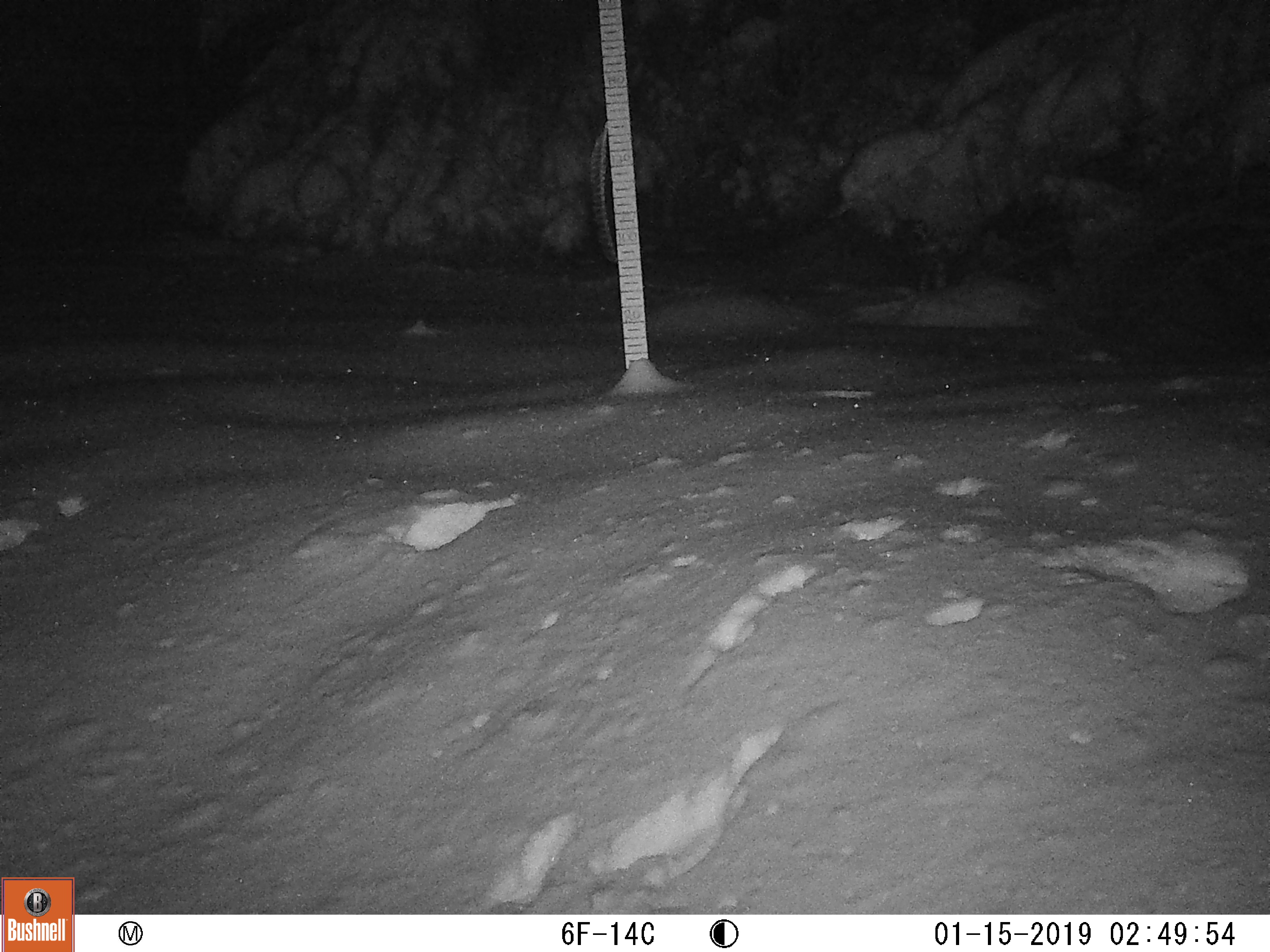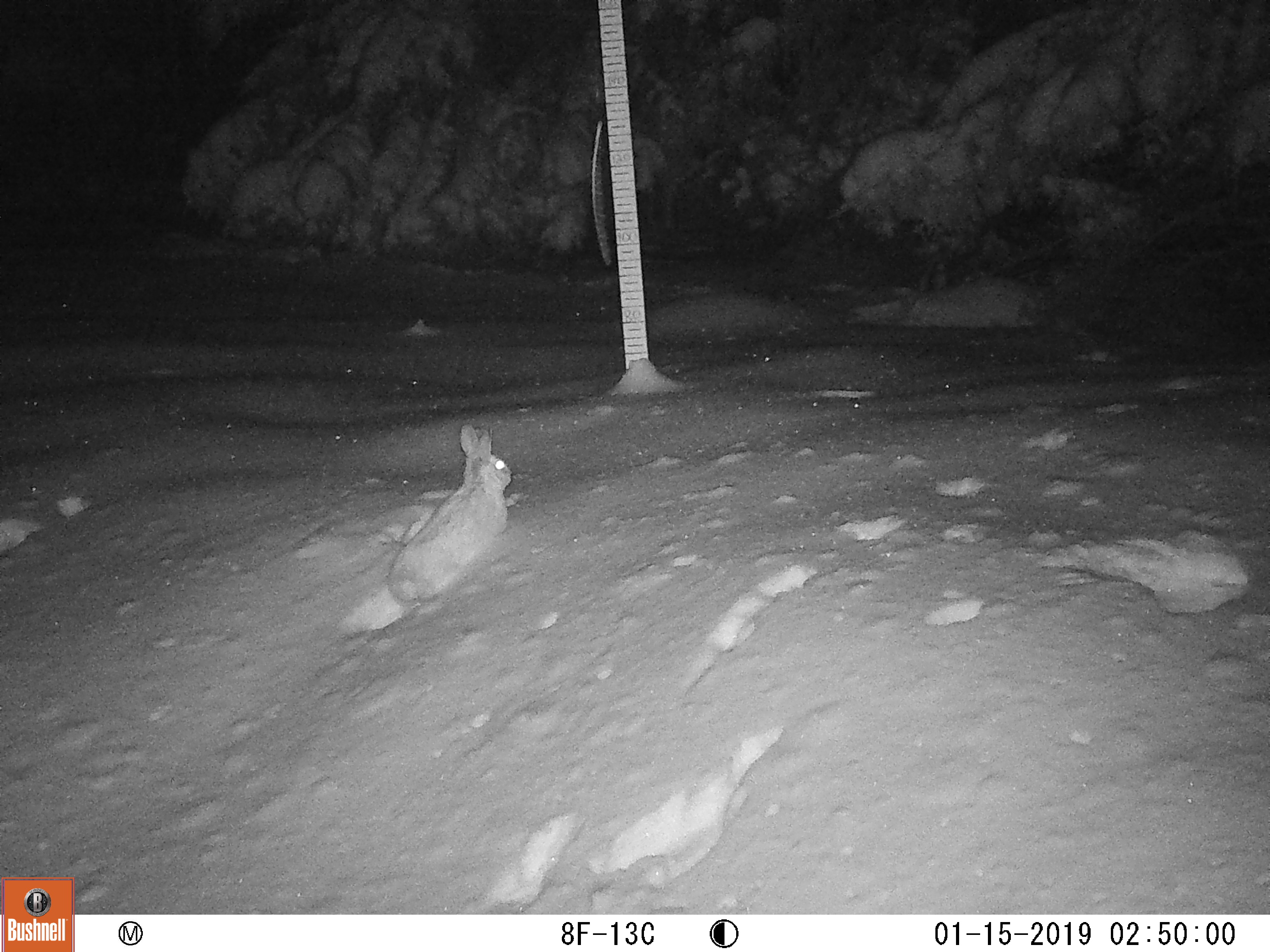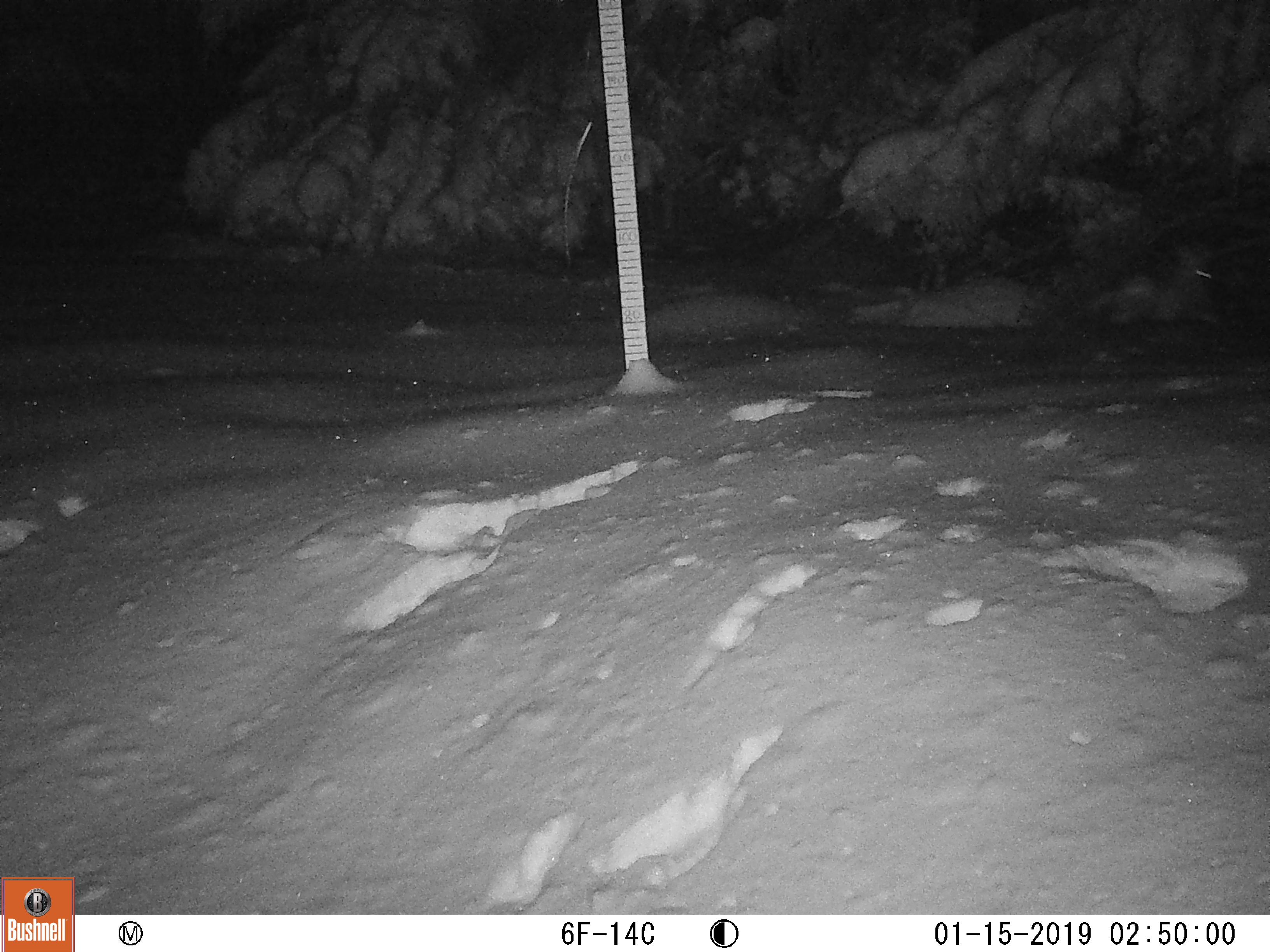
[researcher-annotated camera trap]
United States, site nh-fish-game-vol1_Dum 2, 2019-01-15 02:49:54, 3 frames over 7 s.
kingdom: Animalia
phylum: Chordata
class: Mammalia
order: Lagomorpha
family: Leporidae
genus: Lepus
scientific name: Lepus americanus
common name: snowshoe hare